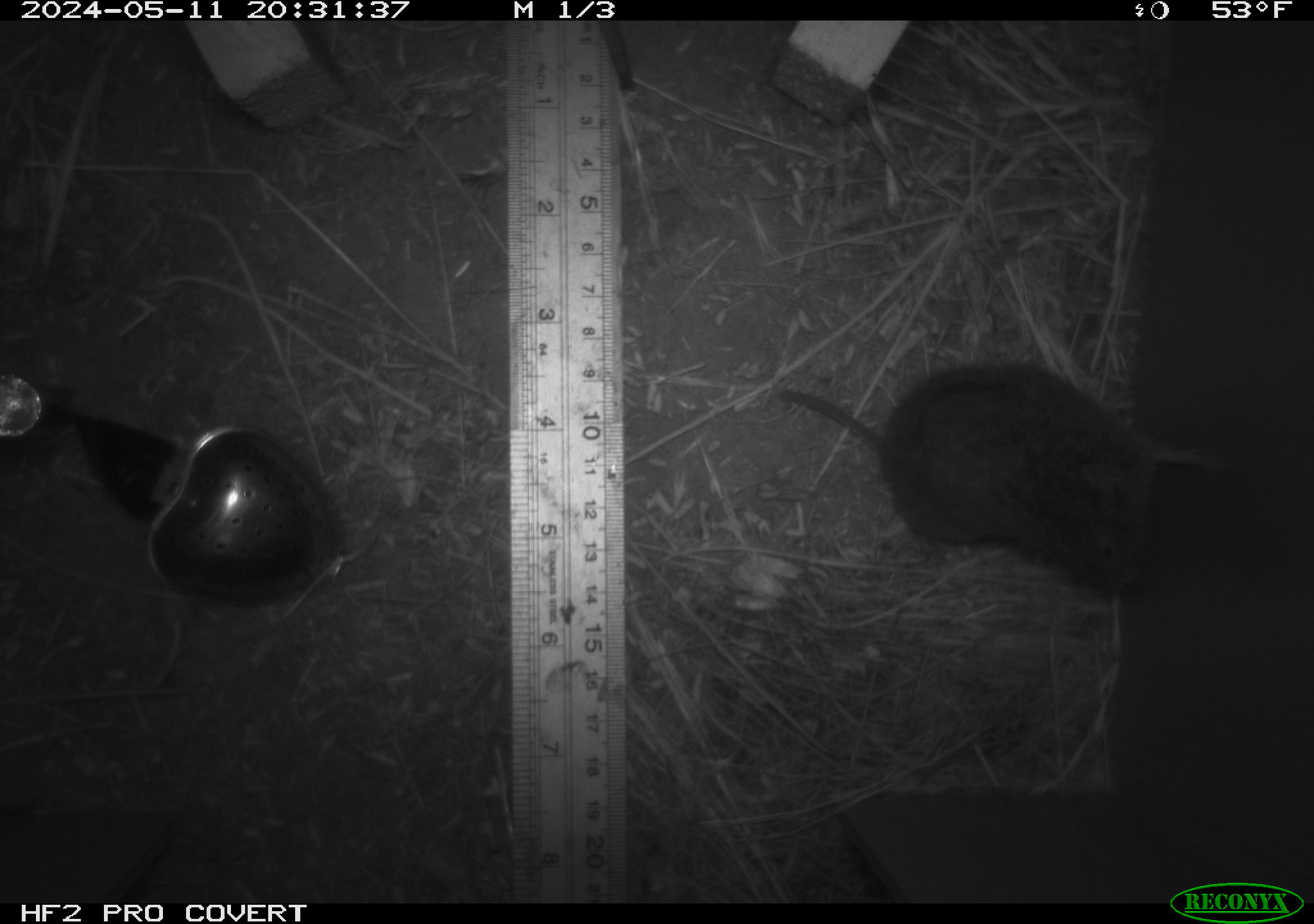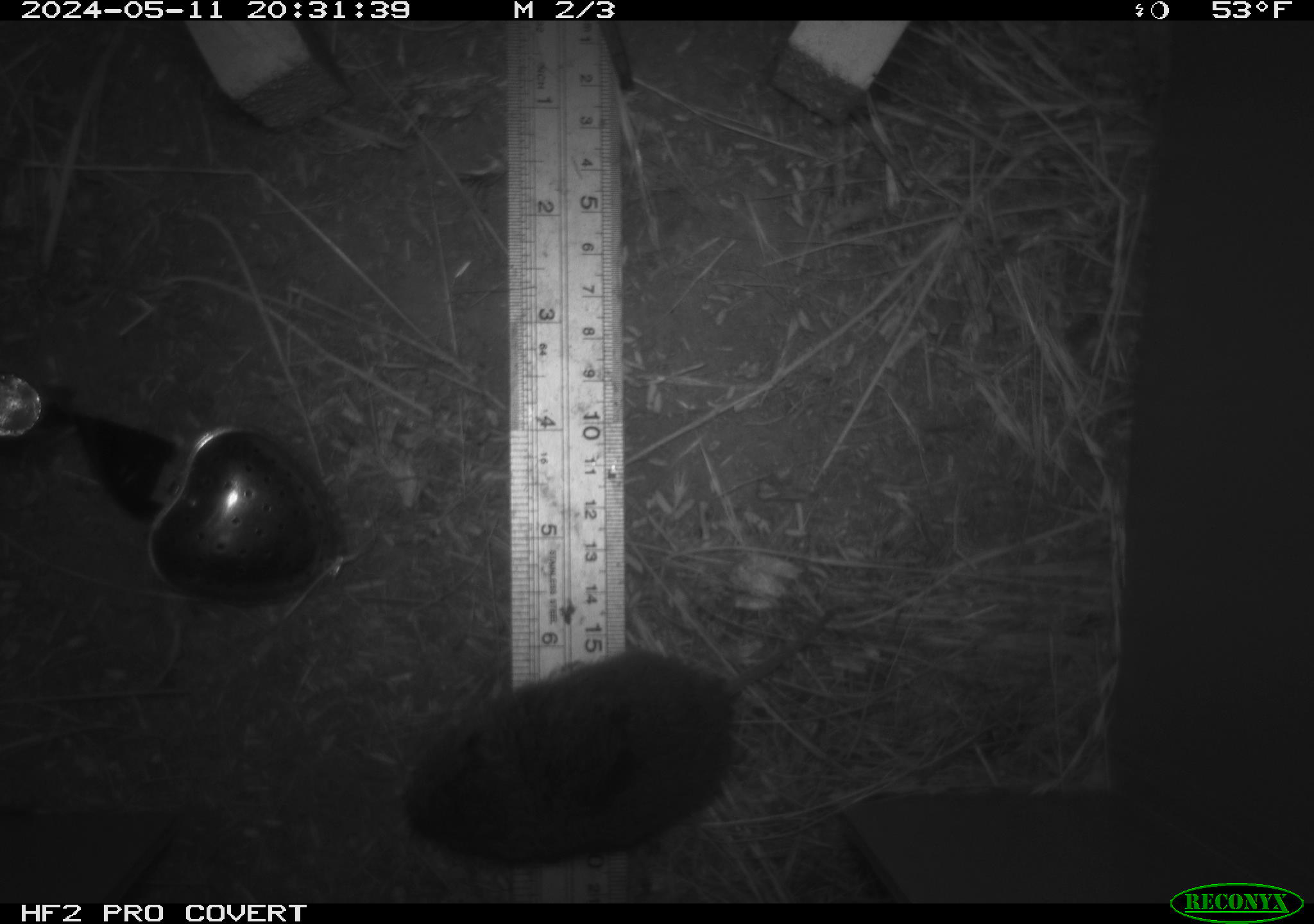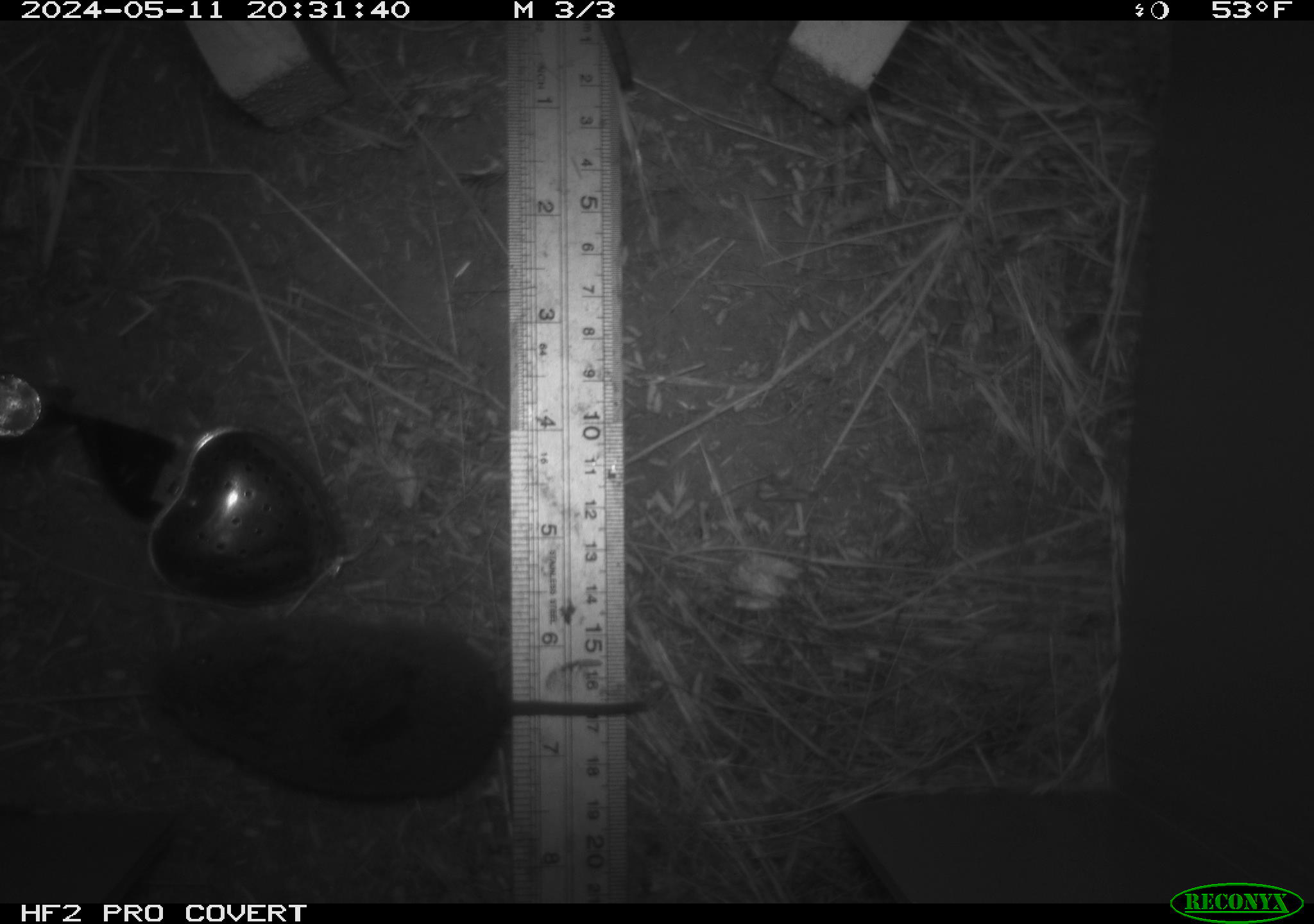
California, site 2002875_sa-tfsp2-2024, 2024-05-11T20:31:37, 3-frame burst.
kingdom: Animalia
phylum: Chordata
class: Mammalia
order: Rodentia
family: Cricetidae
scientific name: Arvicolinae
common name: voles, lemmings, and muskrats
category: arvicolinae subfamily